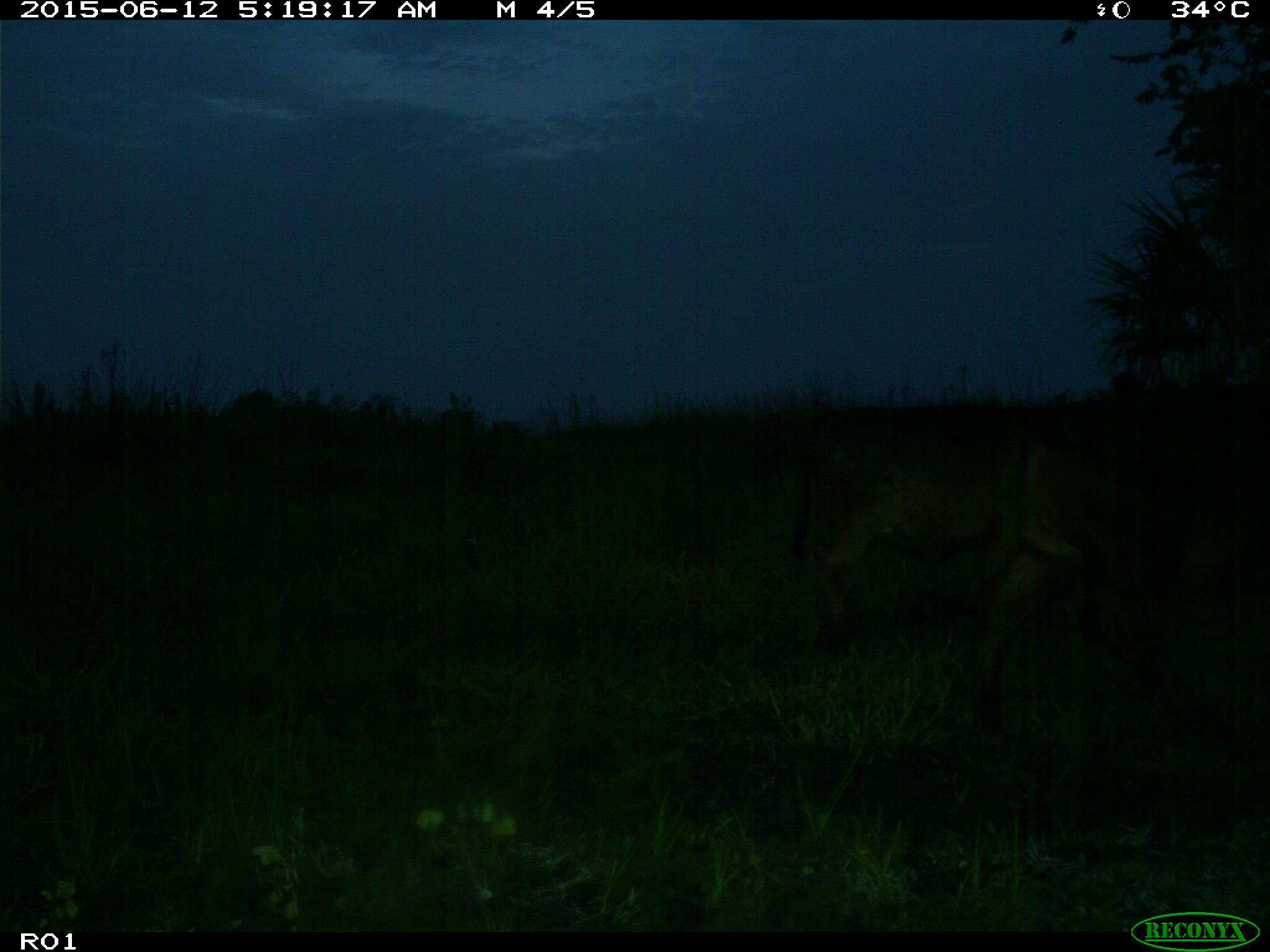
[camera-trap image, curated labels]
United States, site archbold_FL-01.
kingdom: Animalia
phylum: Chordata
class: Mammalia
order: Artiodactyla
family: Bovidae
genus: Bos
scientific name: Bos taurus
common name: domestic cow